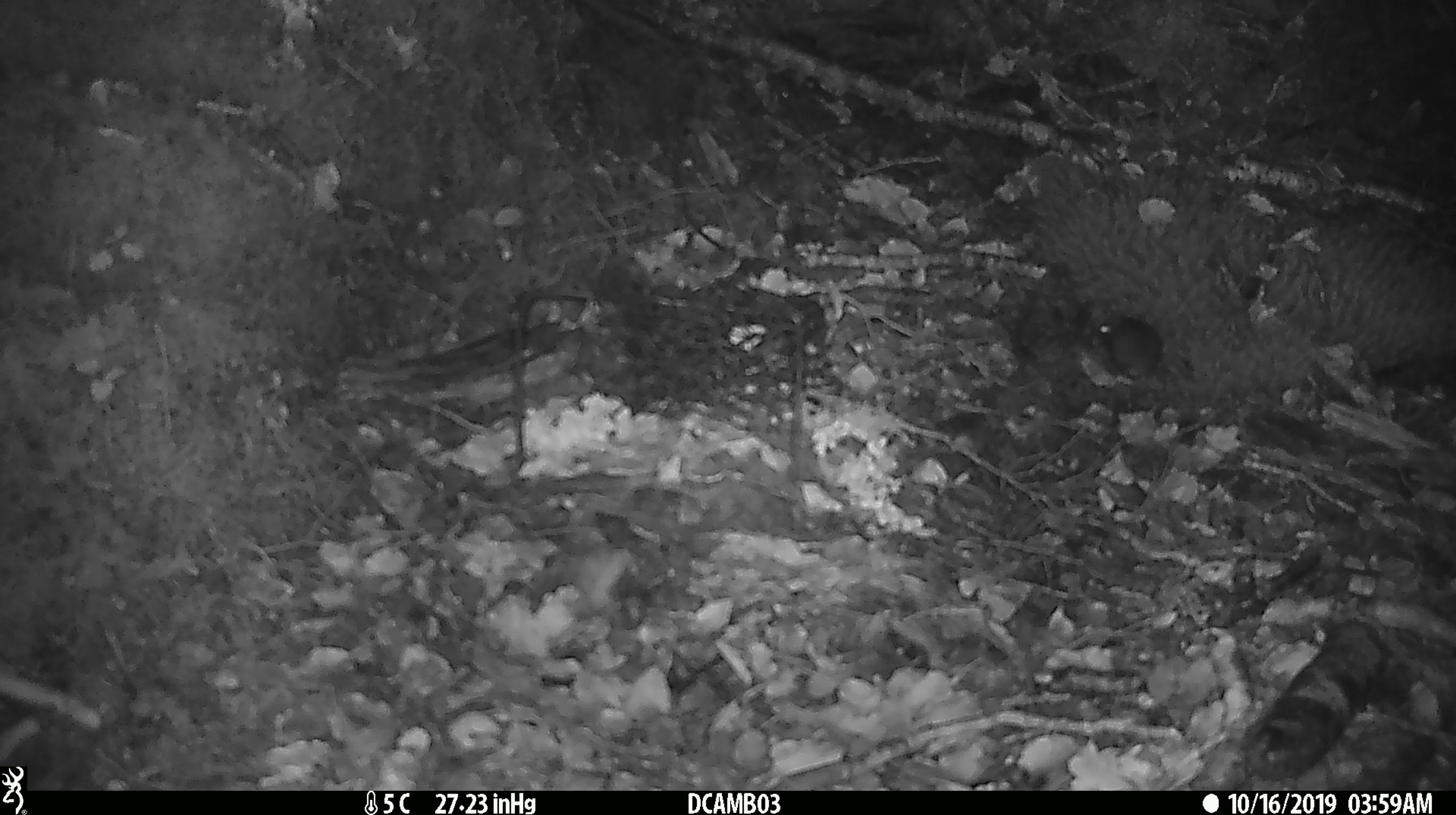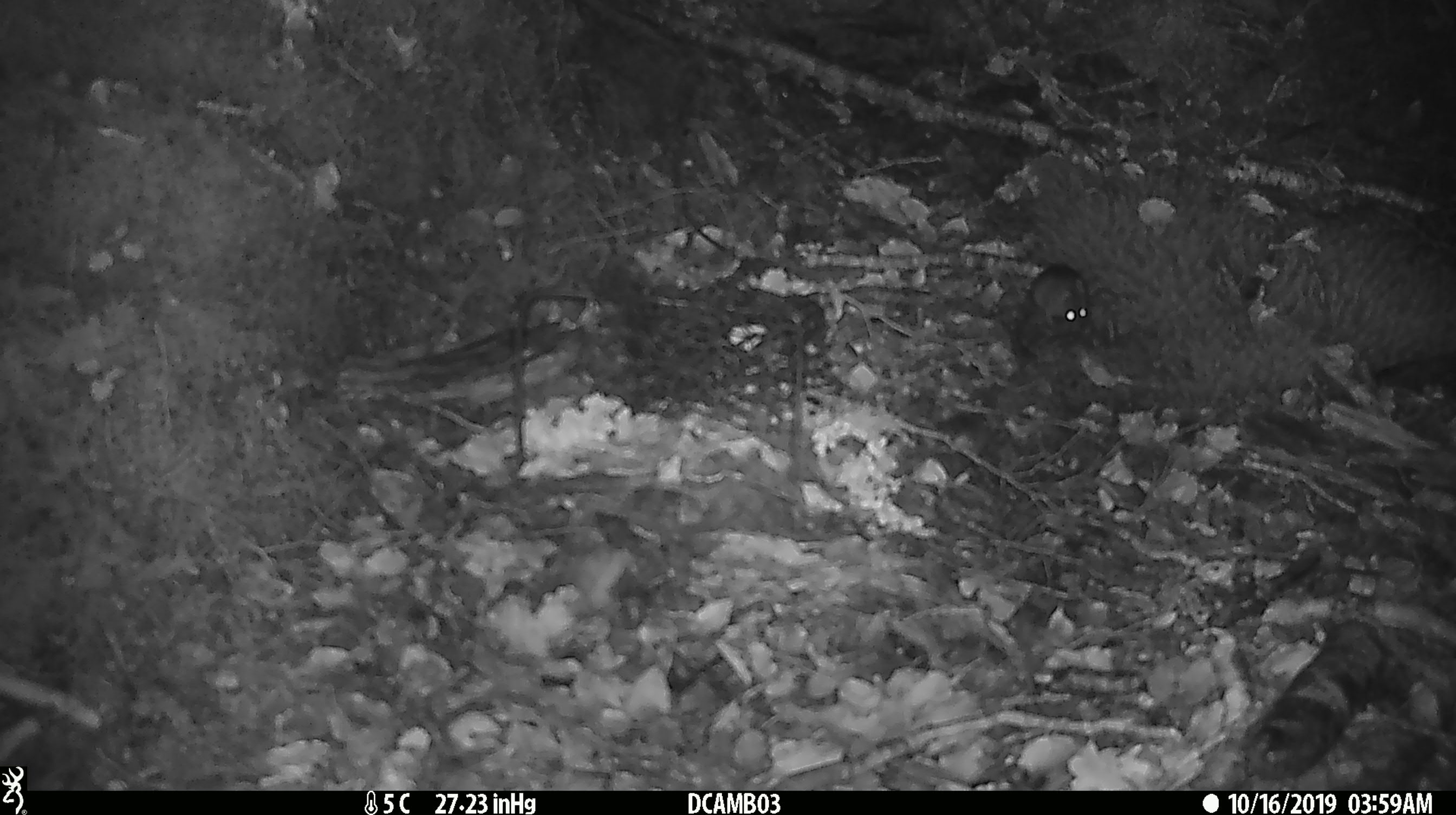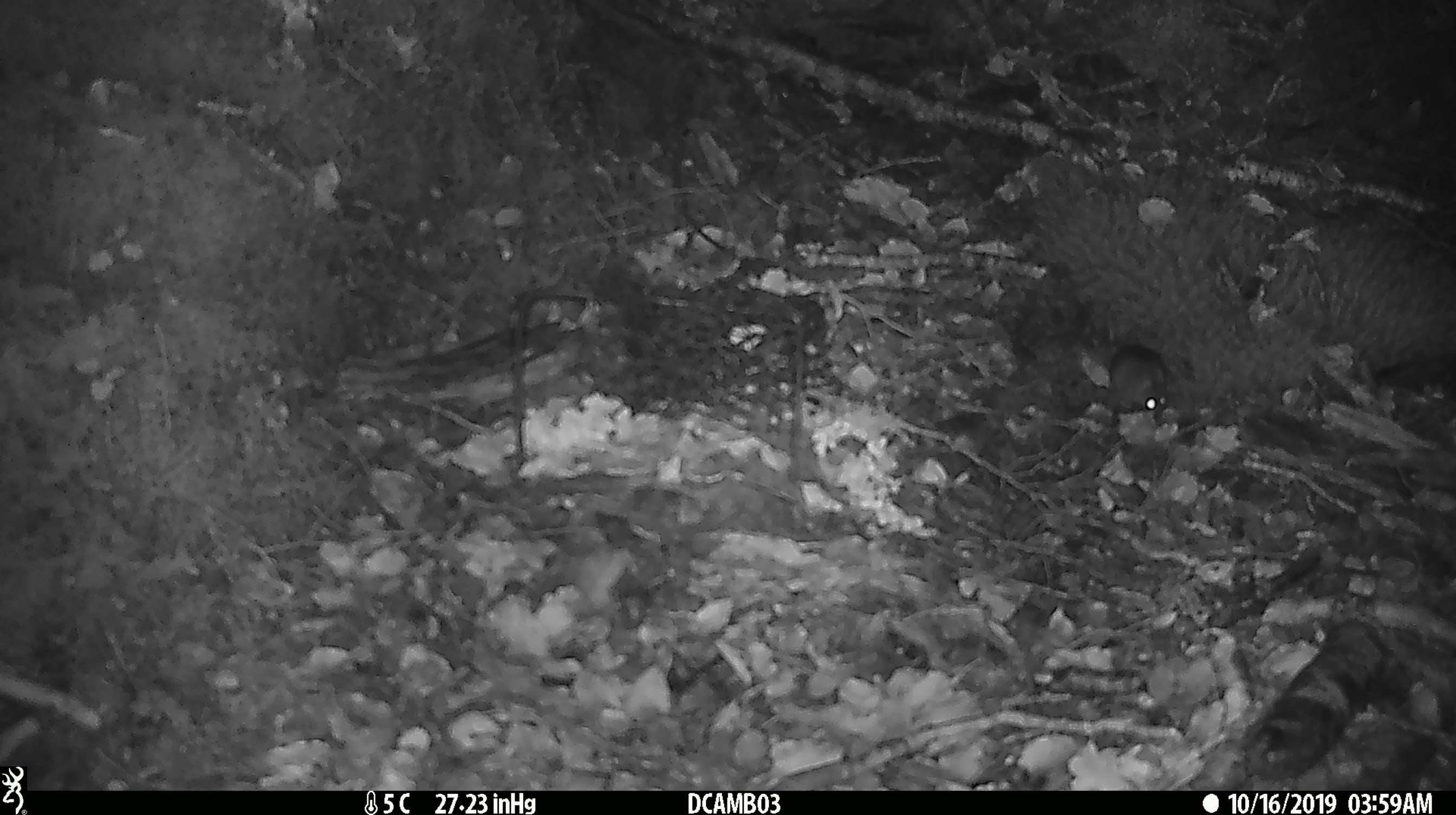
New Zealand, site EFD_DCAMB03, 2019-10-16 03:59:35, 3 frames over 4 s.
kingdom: Animalia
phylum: Chordata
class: Mammalia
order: Rodentia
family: Muridae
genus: Mus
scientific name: Mus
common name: mouse